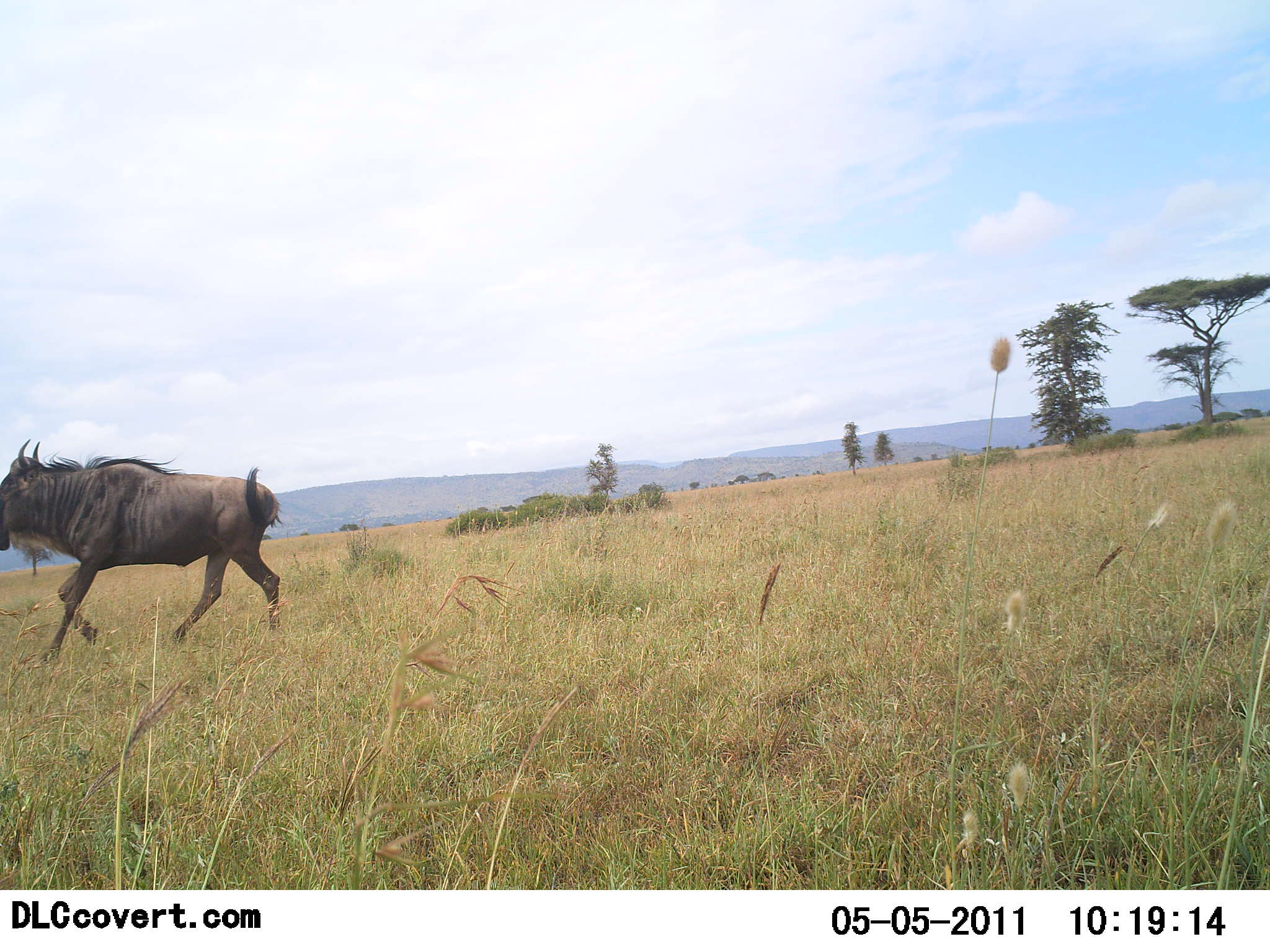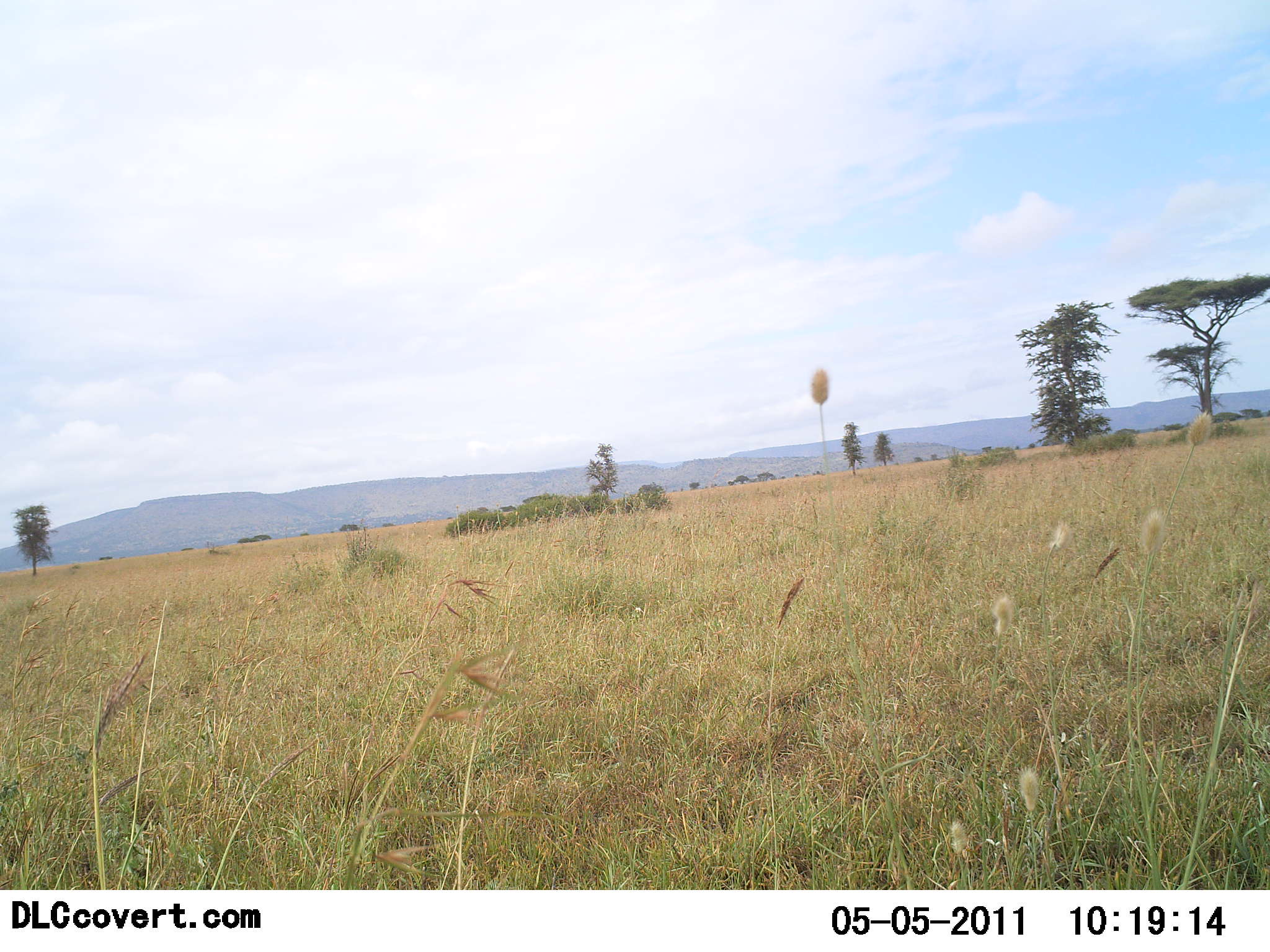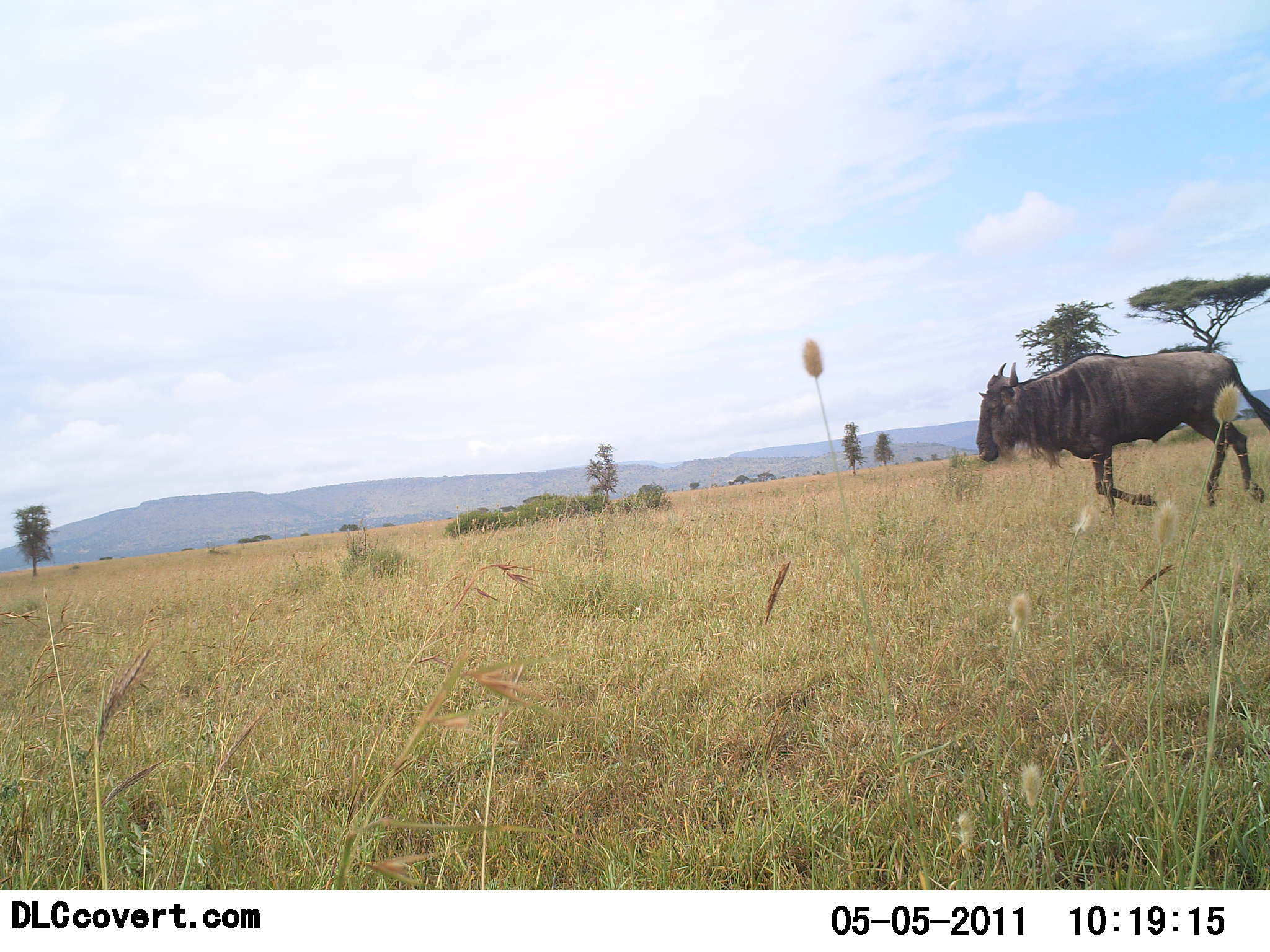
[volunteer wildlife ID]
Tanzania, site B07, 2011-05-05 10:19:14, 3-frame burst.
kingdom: Animalia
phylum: Chordata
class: Mammalia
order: Artiodactyla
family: Bovidae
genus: Connochaetes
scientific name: Connochaetes taurinus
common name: blue wildebeest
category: wildebeest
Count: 1.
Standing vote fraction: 0%.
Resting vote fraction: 0%.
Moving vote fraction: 100%.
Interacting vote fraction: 0%.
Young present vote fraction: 0%.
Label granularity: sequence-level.